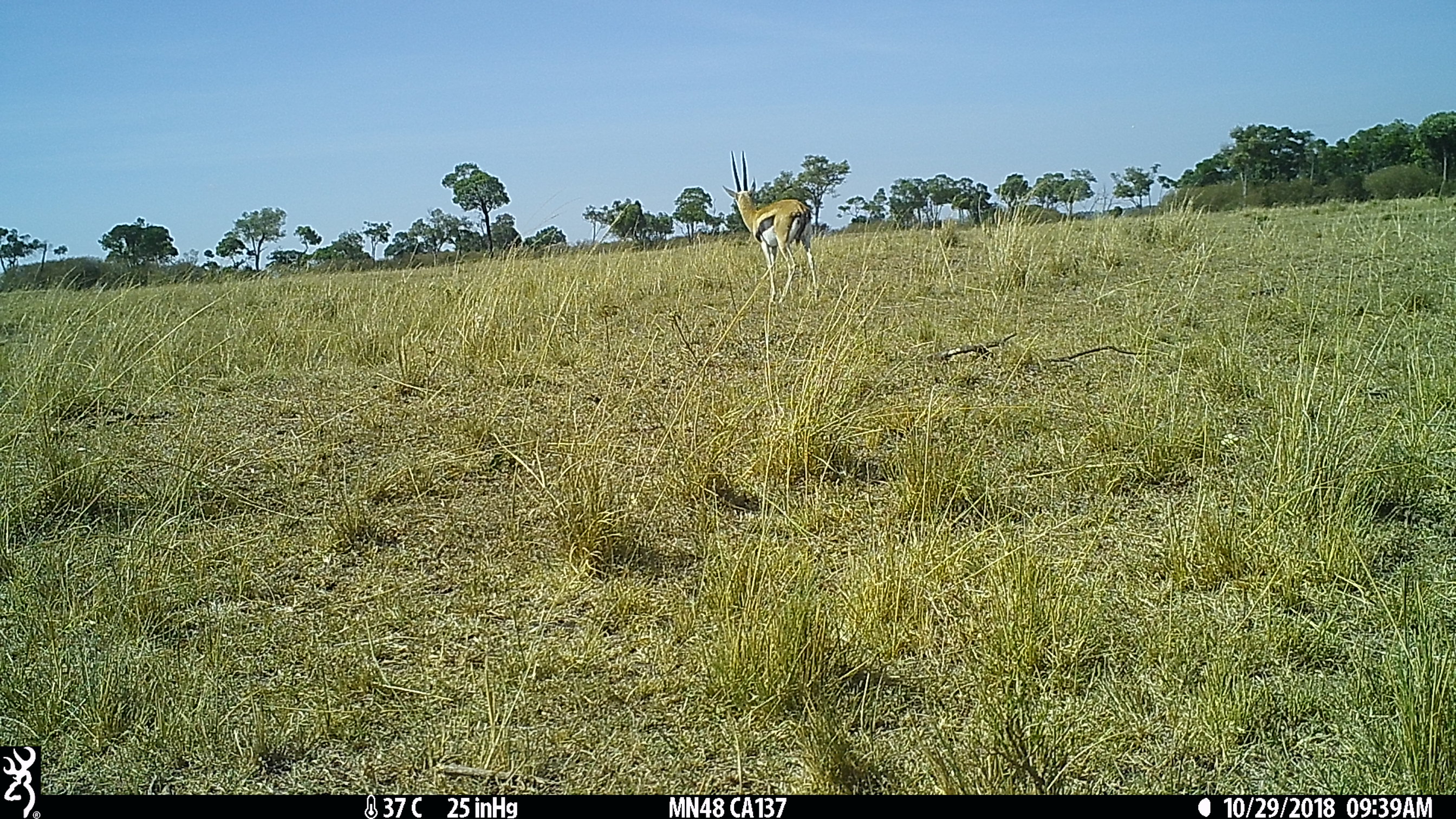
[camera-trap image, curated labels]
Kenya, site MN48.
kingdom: Animalia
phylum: Chordata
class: Mammalia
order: Artiodactyla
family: Bovidae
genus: Eudorcas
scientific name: Eudorcas thomsonii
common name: thomon's gazelle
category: gazelle thomsons